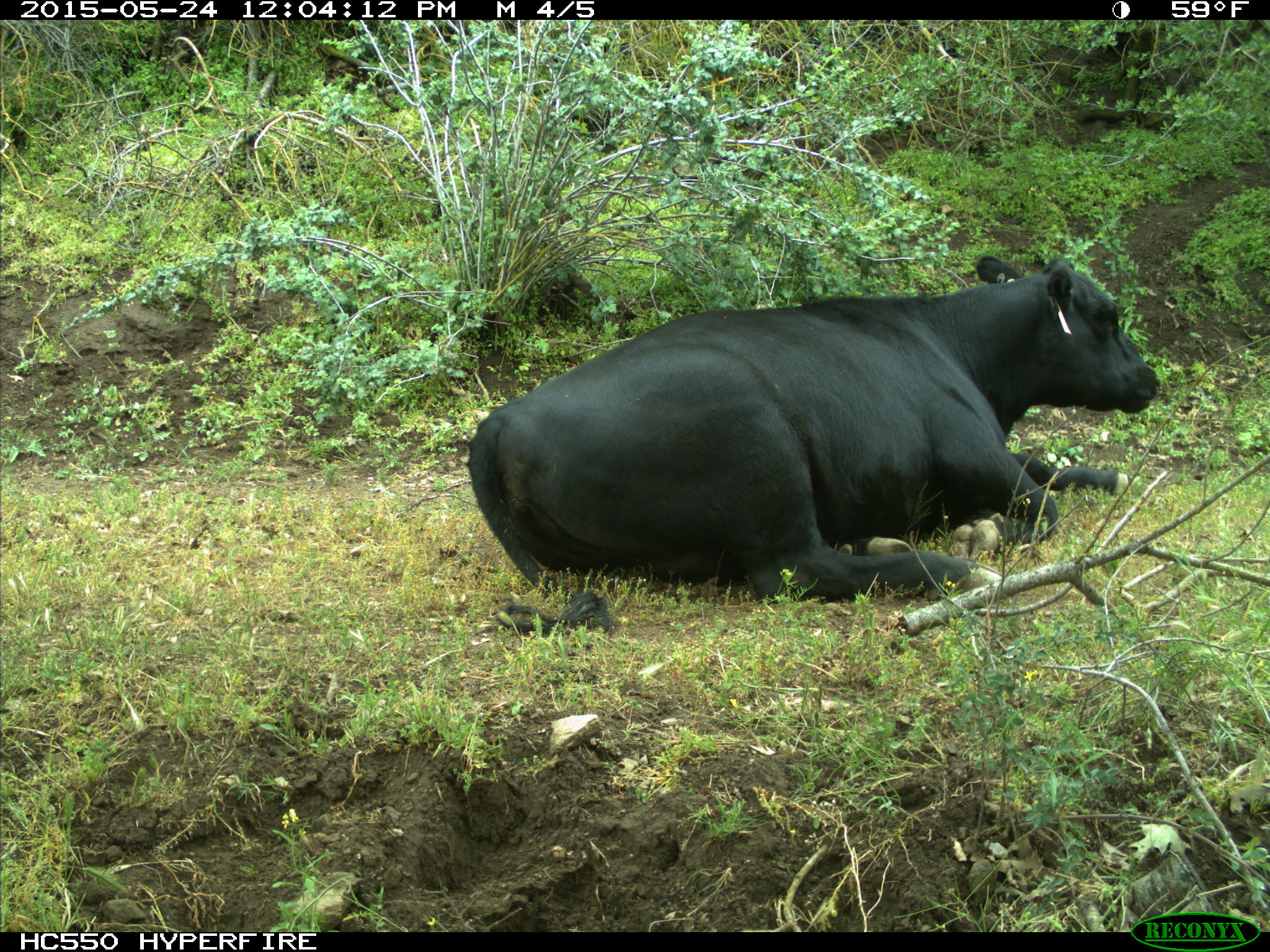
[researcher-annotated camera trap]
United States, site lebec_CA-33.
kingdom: Animalia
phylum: Chordata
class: Mammalia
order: Artiodactyla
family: Bovidae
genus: Bos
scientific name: Bos taurus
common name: domestic cow